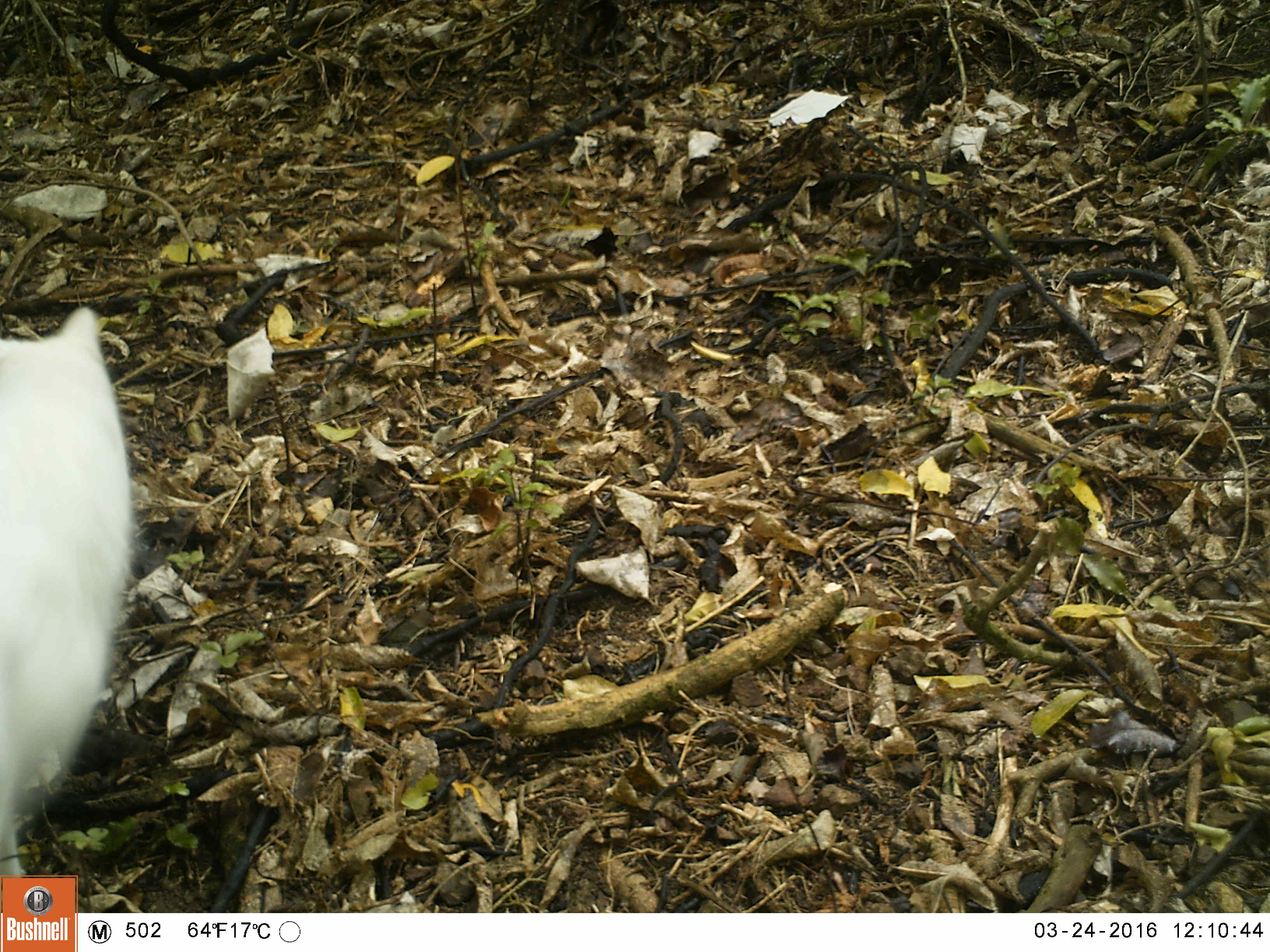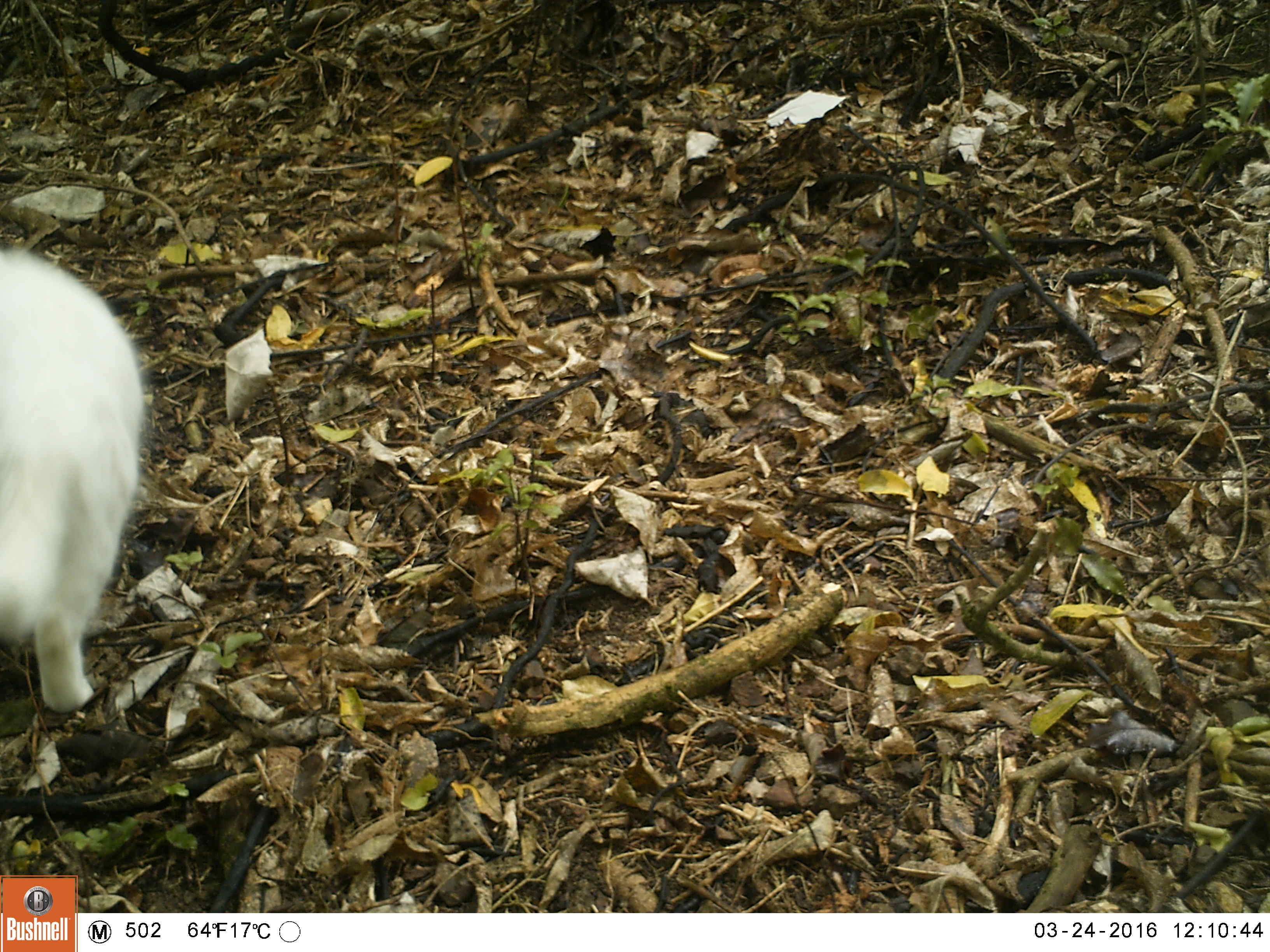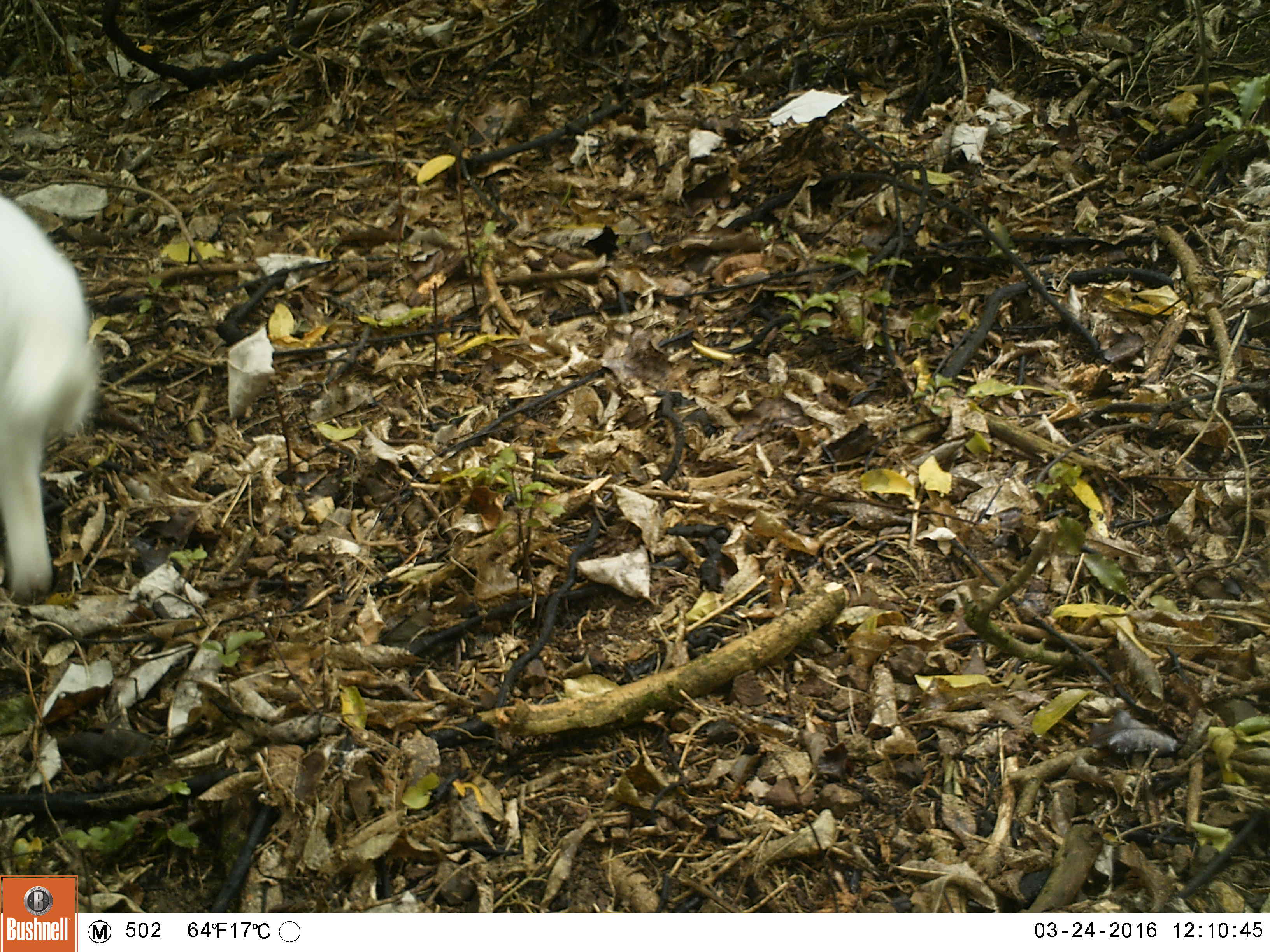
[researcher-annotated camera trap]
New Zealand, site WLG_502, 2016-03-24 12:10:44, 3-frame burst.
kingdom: Animalia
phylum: Chordata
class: Mammalia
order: Carnivora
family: Felidae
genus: Felis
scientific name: Felis catus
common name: domestic cat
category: cat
Cat (domestic cat) (Felis catus).